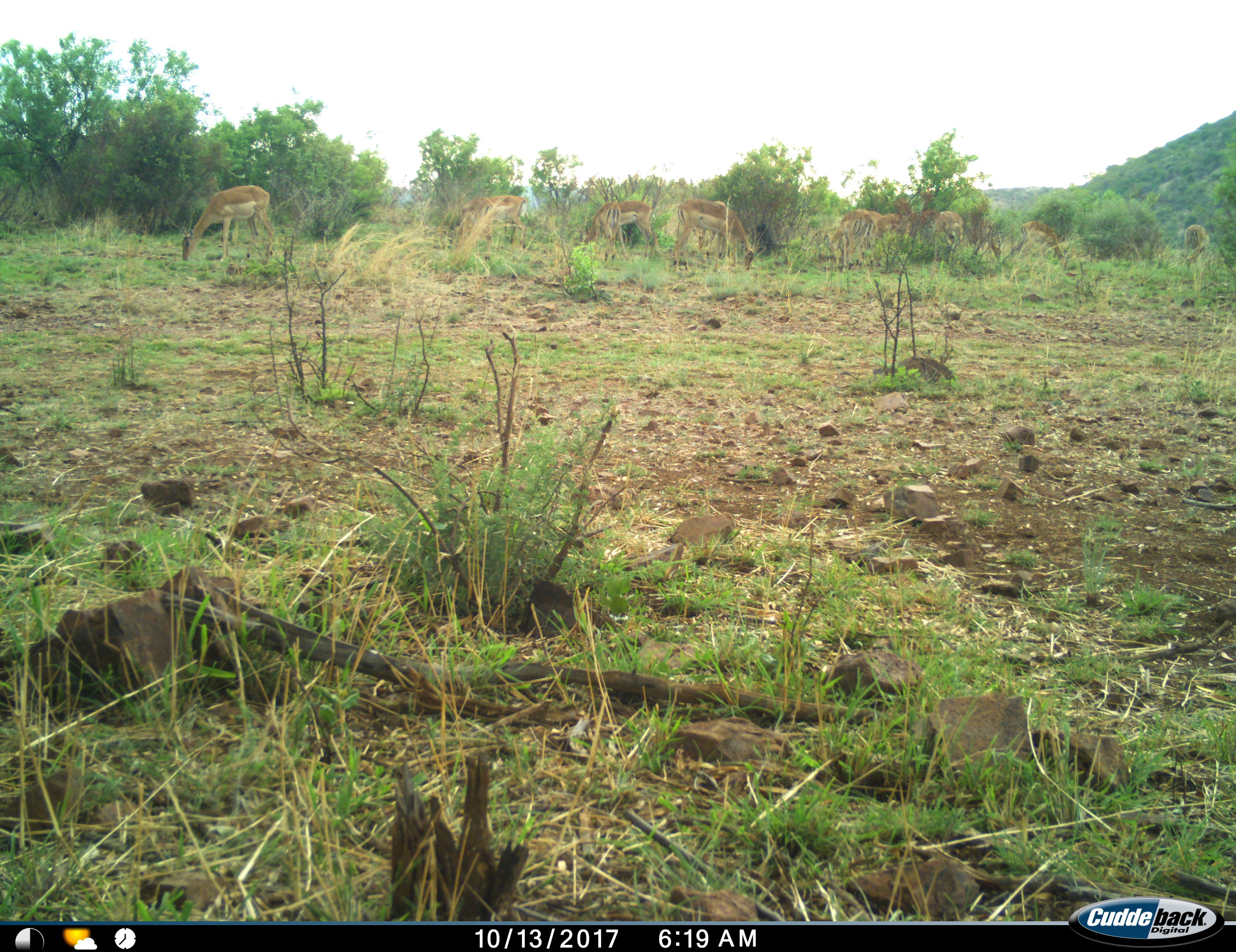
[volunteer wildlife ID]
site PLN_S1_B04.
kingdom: Animalia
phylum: Chordata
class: Mammalia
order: Artiodactyla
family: Bovidae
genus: Aepyceros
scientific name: Aepyceros melampus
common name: impala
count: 10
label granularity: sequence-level